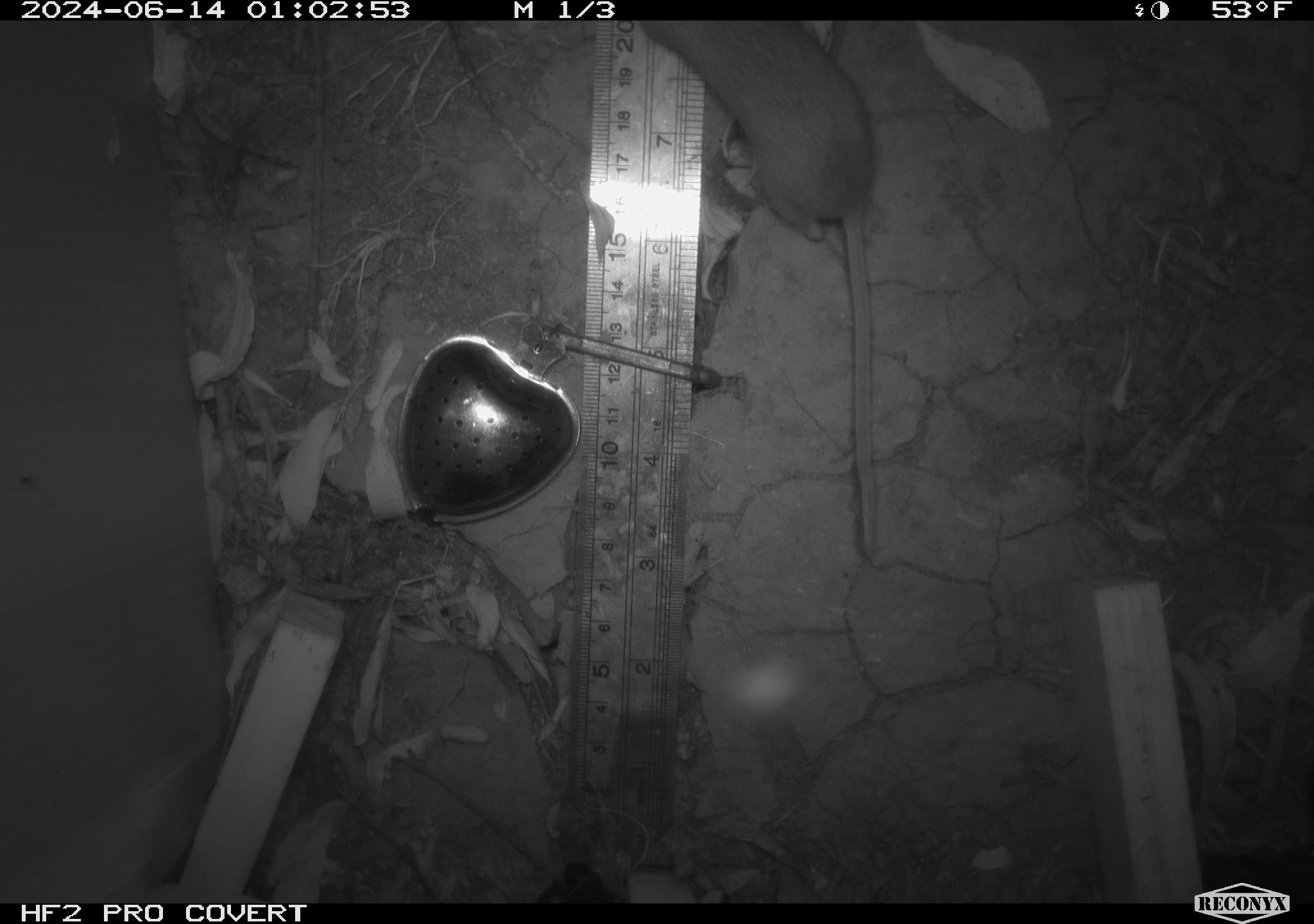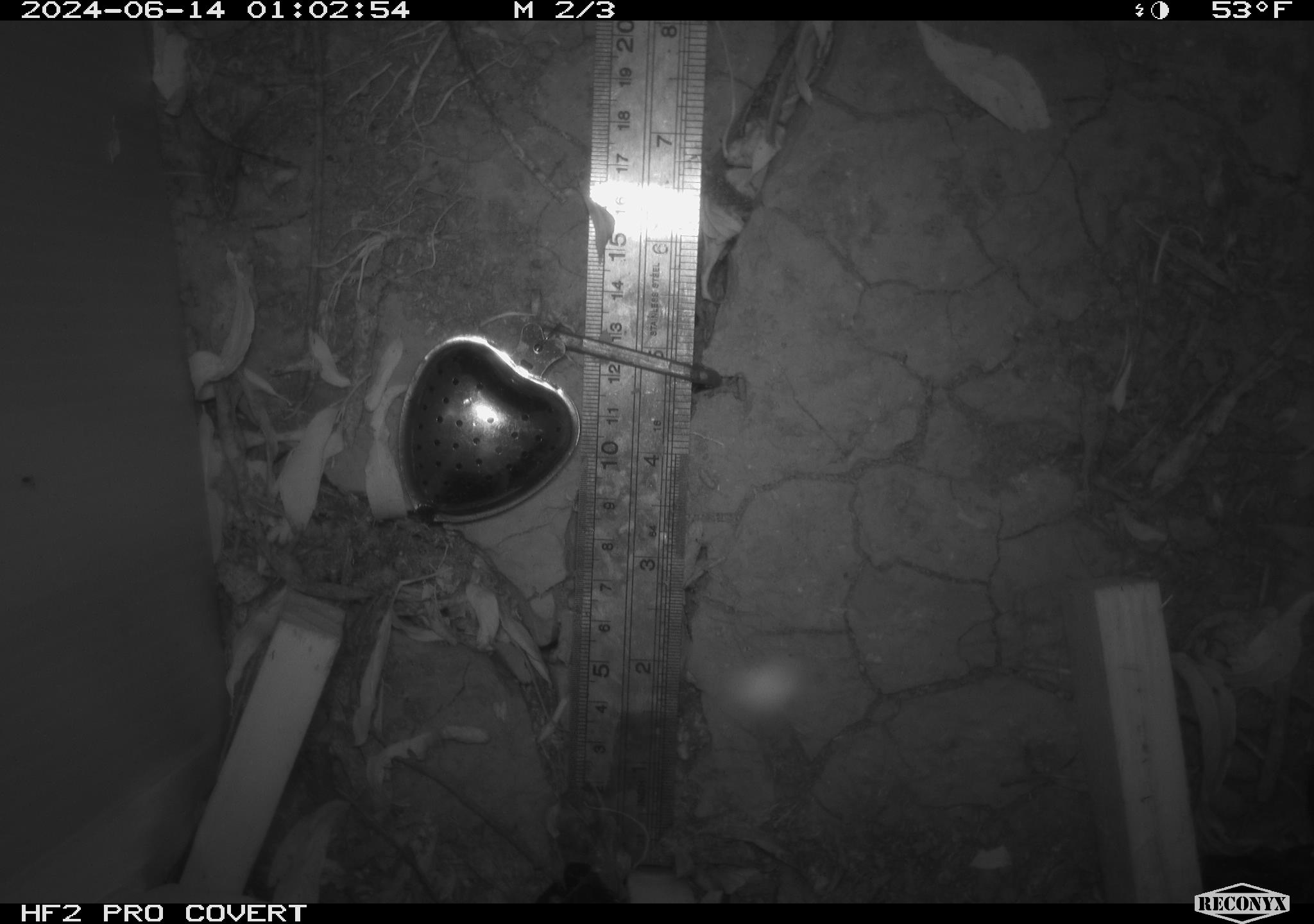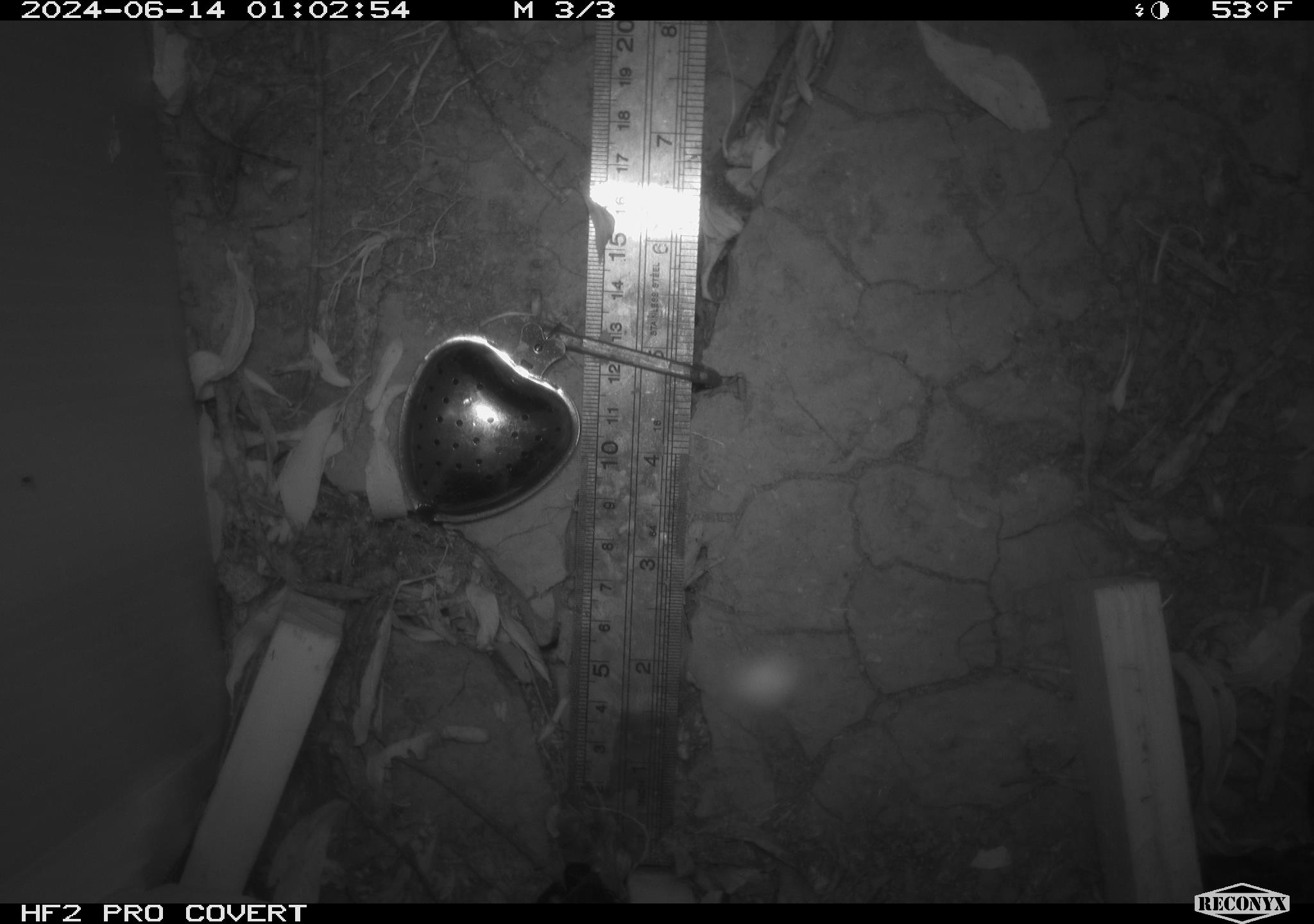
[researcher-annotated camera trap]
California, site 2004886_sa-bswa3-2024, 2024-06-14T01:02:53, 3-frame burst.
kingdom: Animalia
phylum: Chordata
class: Mammalia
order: Eulipotyphla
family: Soricidae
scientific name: Soricidae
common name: shrews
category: soricidae family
Soricidae family (shrews) (Soricidae).